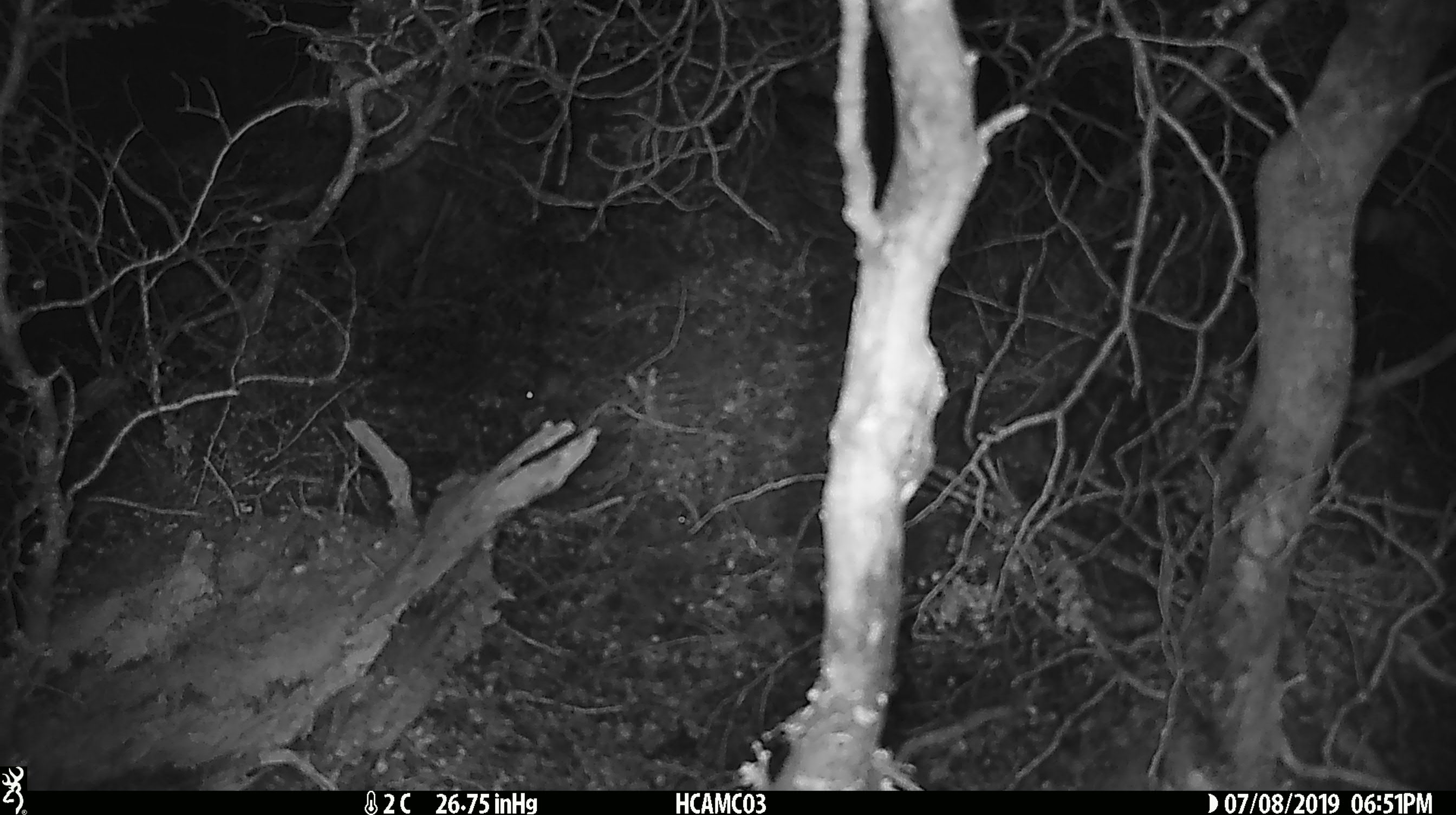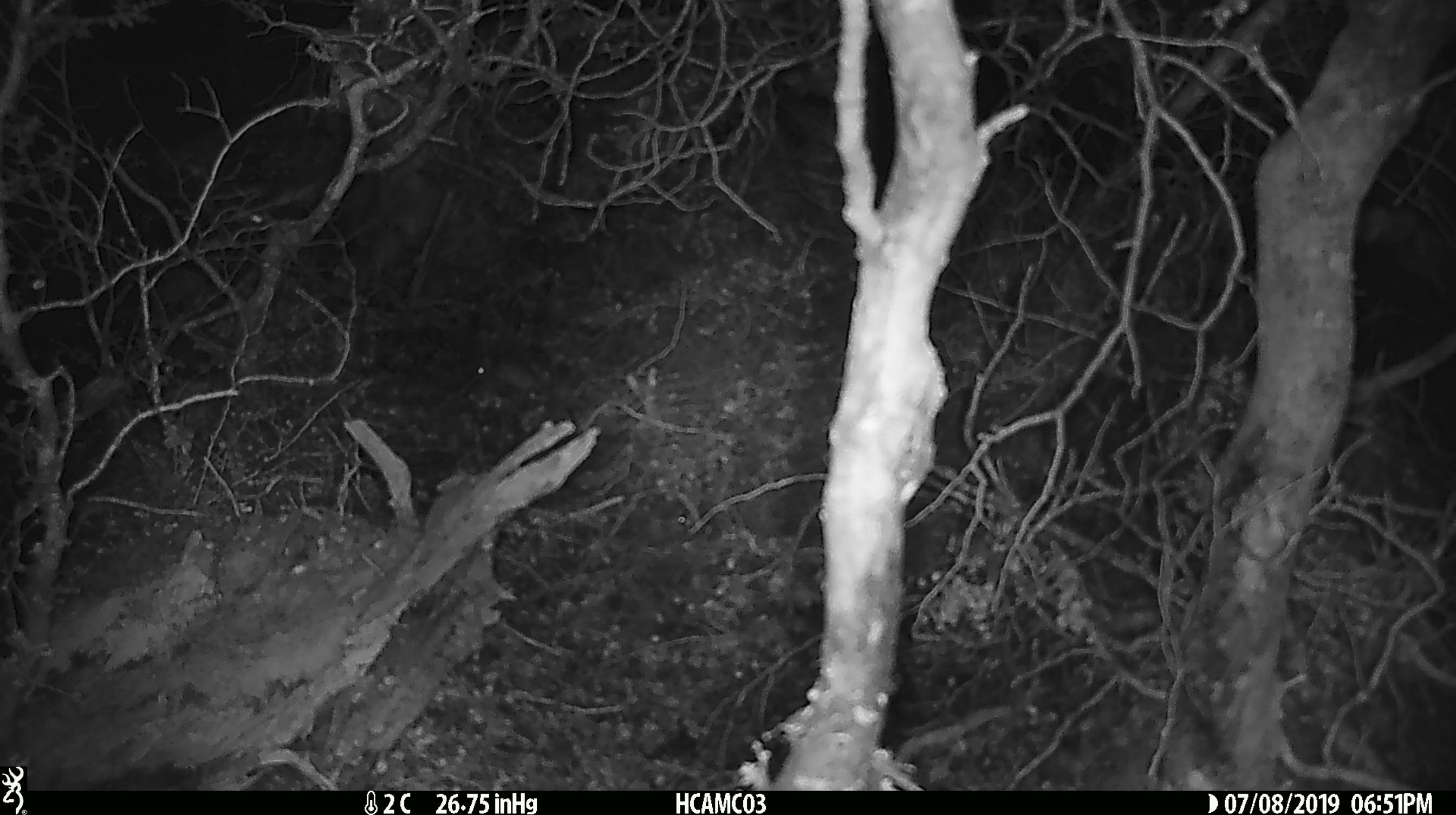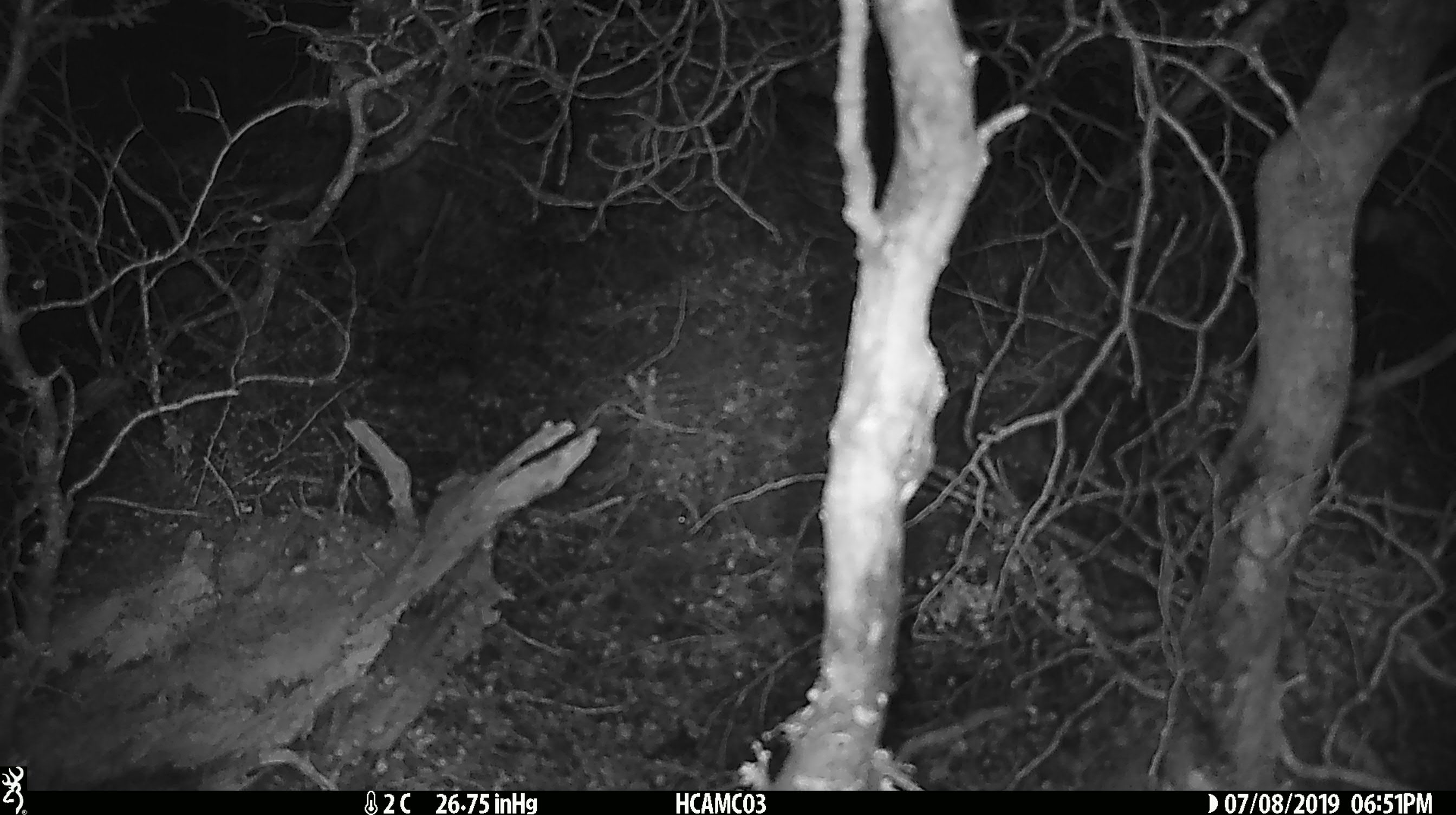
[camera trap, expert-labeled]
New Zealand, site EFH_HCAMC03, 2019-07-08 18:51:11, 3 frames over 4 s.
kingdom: Animalia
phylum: Chordata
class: Mammalia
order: Rodentia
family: Muridae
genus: Mus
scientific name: Mus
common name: mouse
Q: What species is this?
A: Mouse (Mus).